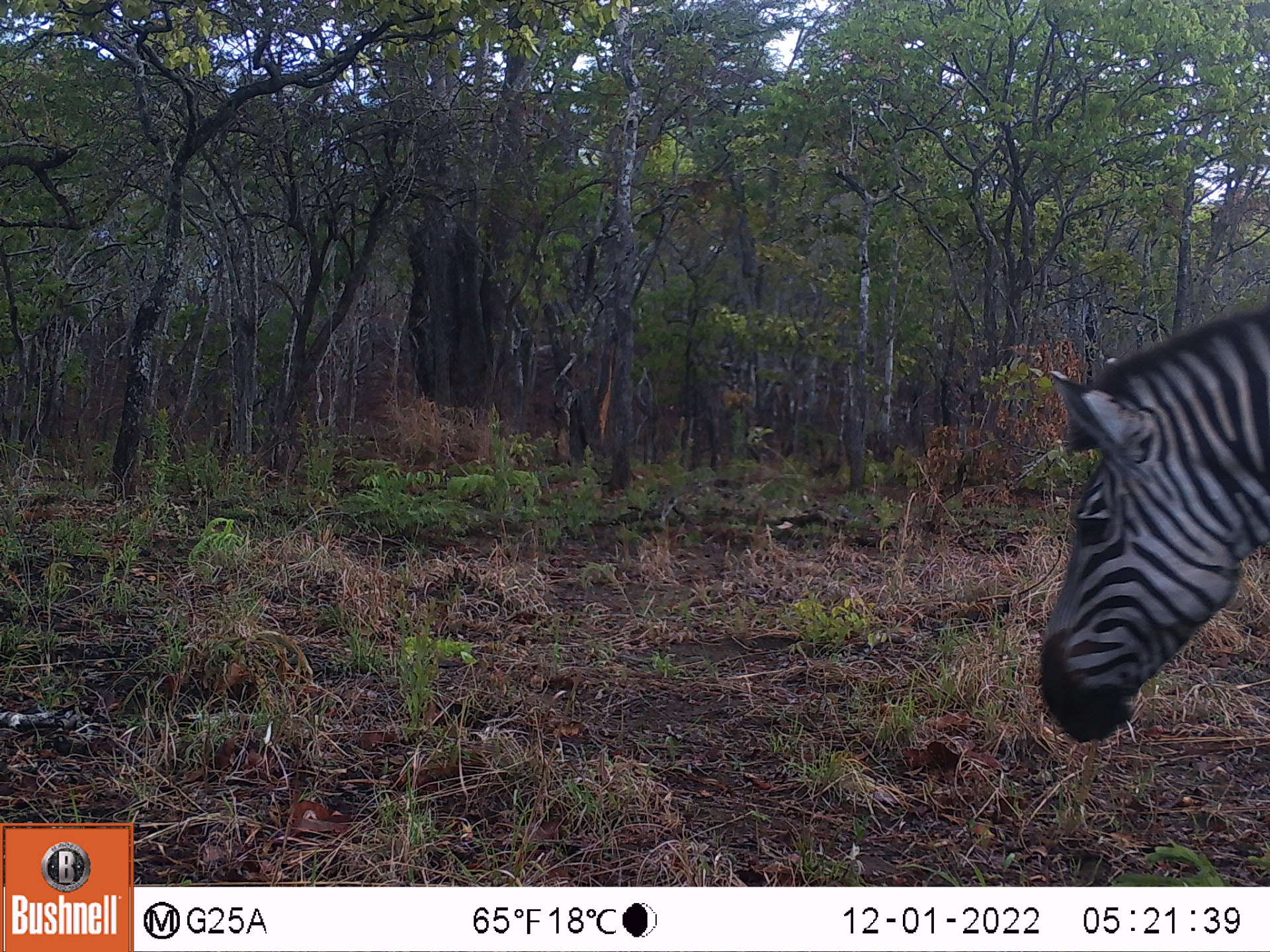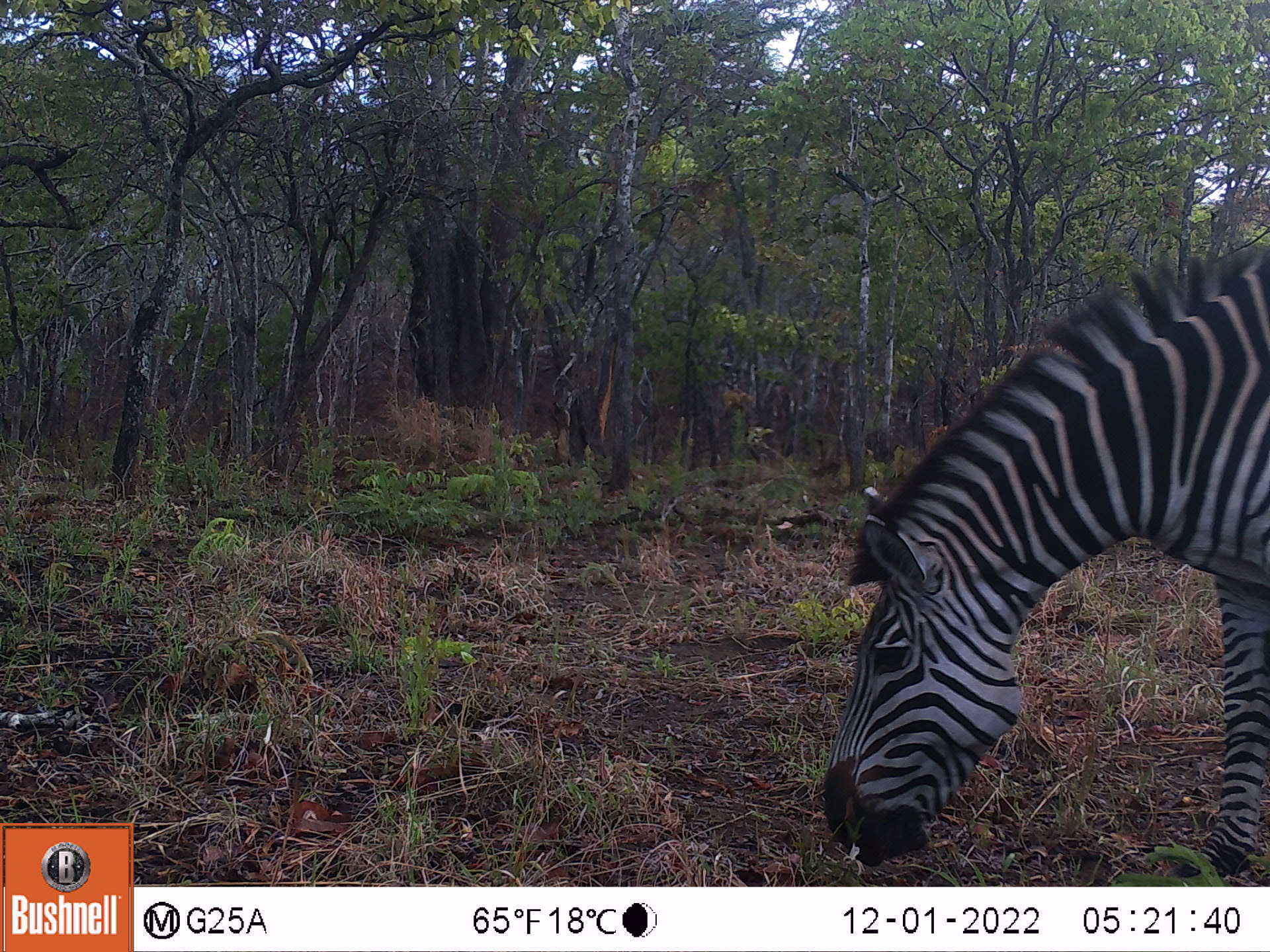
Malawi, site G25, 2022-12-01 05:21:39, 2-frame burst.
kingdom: Animalia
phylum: Chordata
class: Mammalia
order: Perissodactyla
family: Equidae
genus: Equus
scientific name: Equus quagga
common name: plains zebra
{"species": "plains zebra (Equus quagga)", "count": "1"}